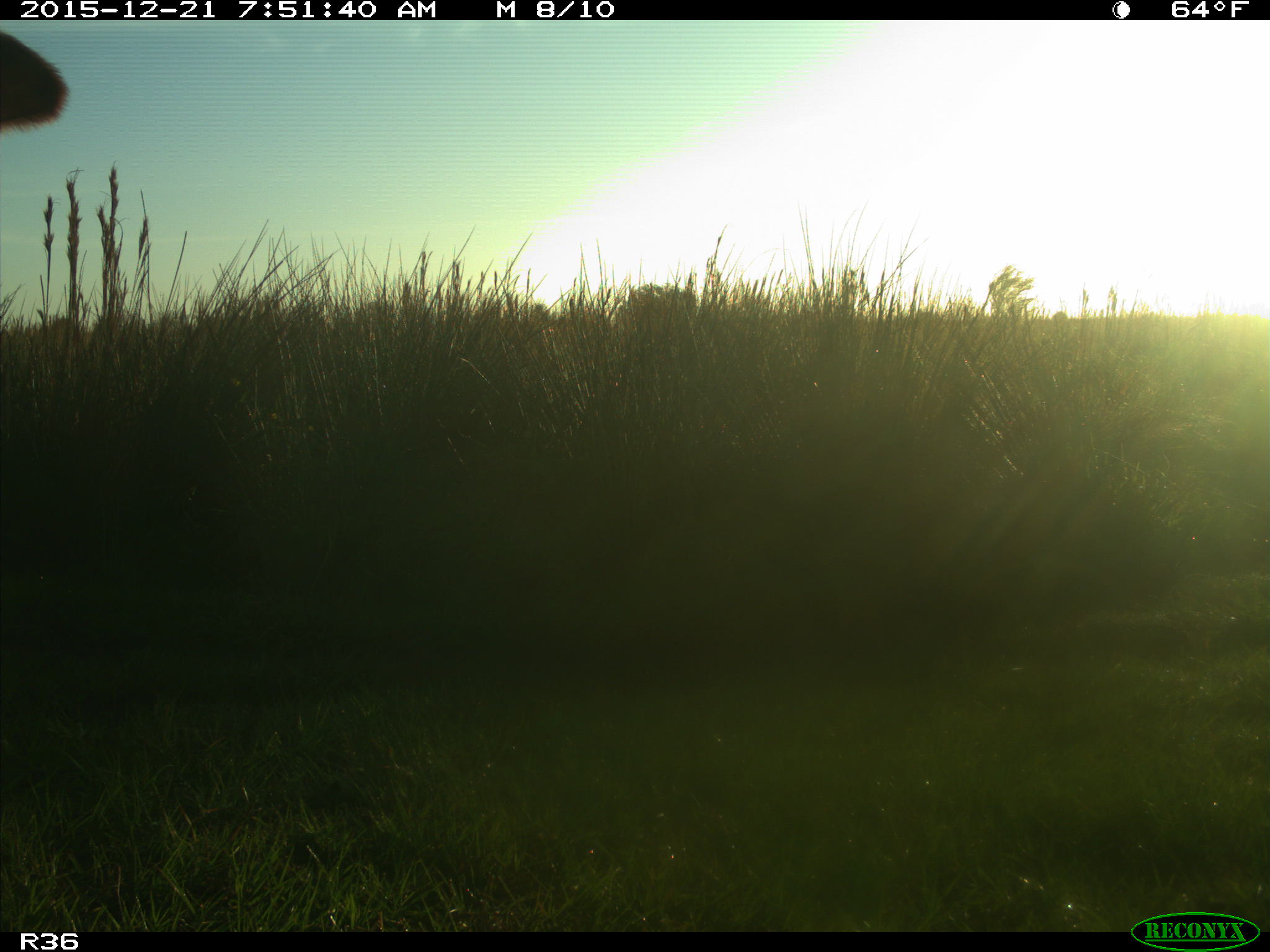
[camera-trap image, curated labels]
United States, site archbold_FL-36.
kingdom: Animalia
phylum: Chordata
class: Mammalia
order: Artiodactyla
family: Bovidae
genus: Bos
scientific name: Bos taurus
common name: domestic cow